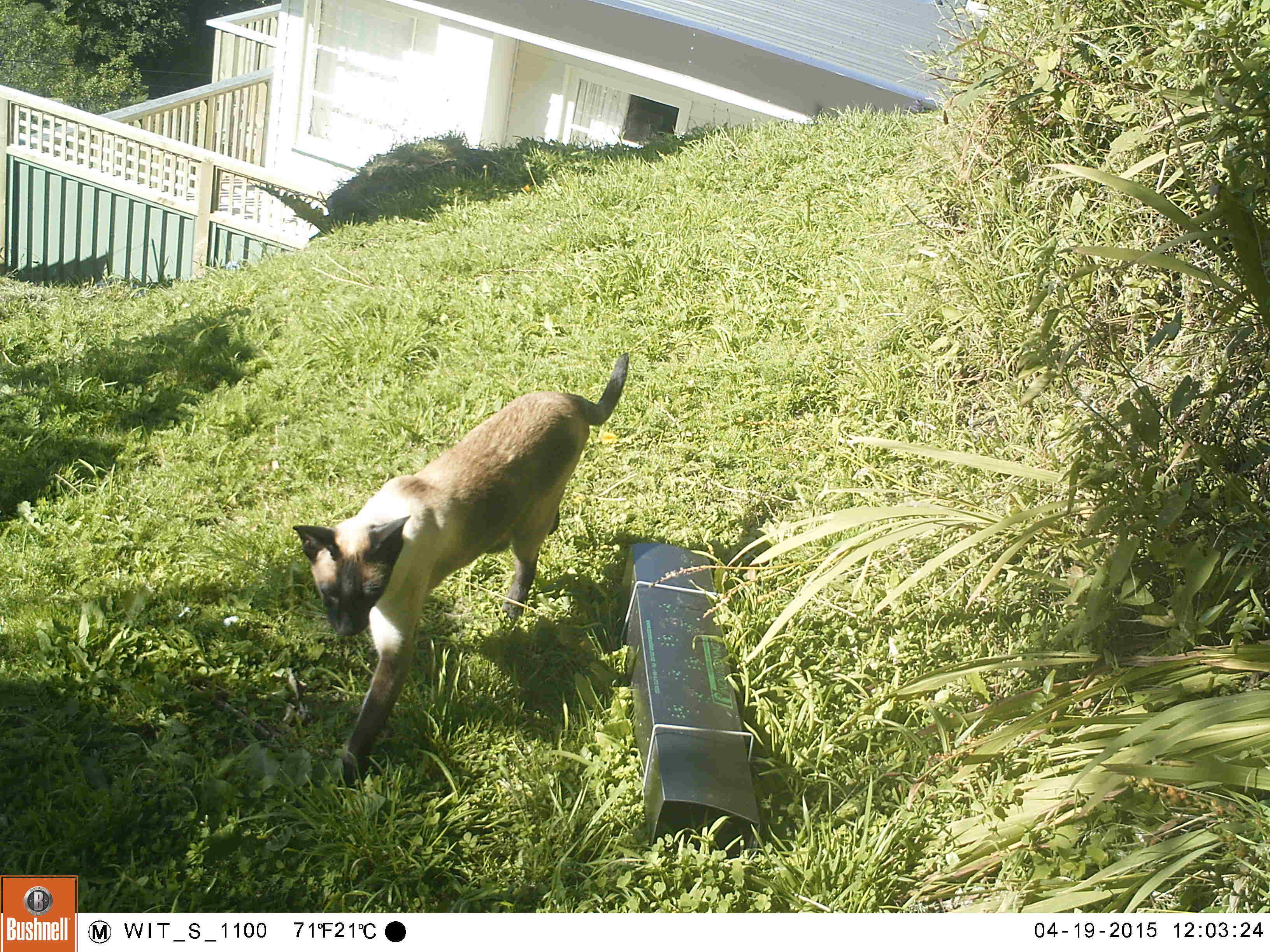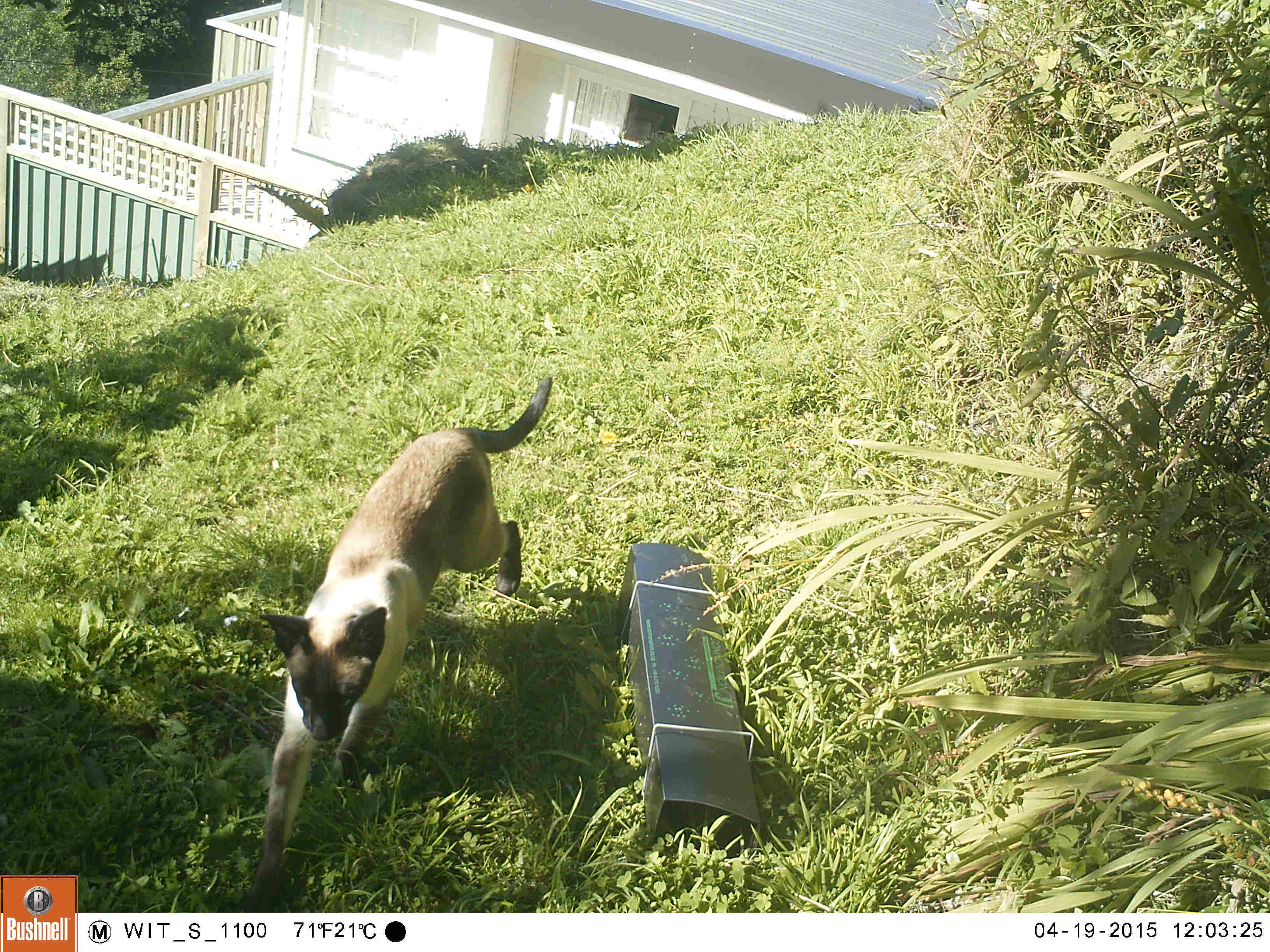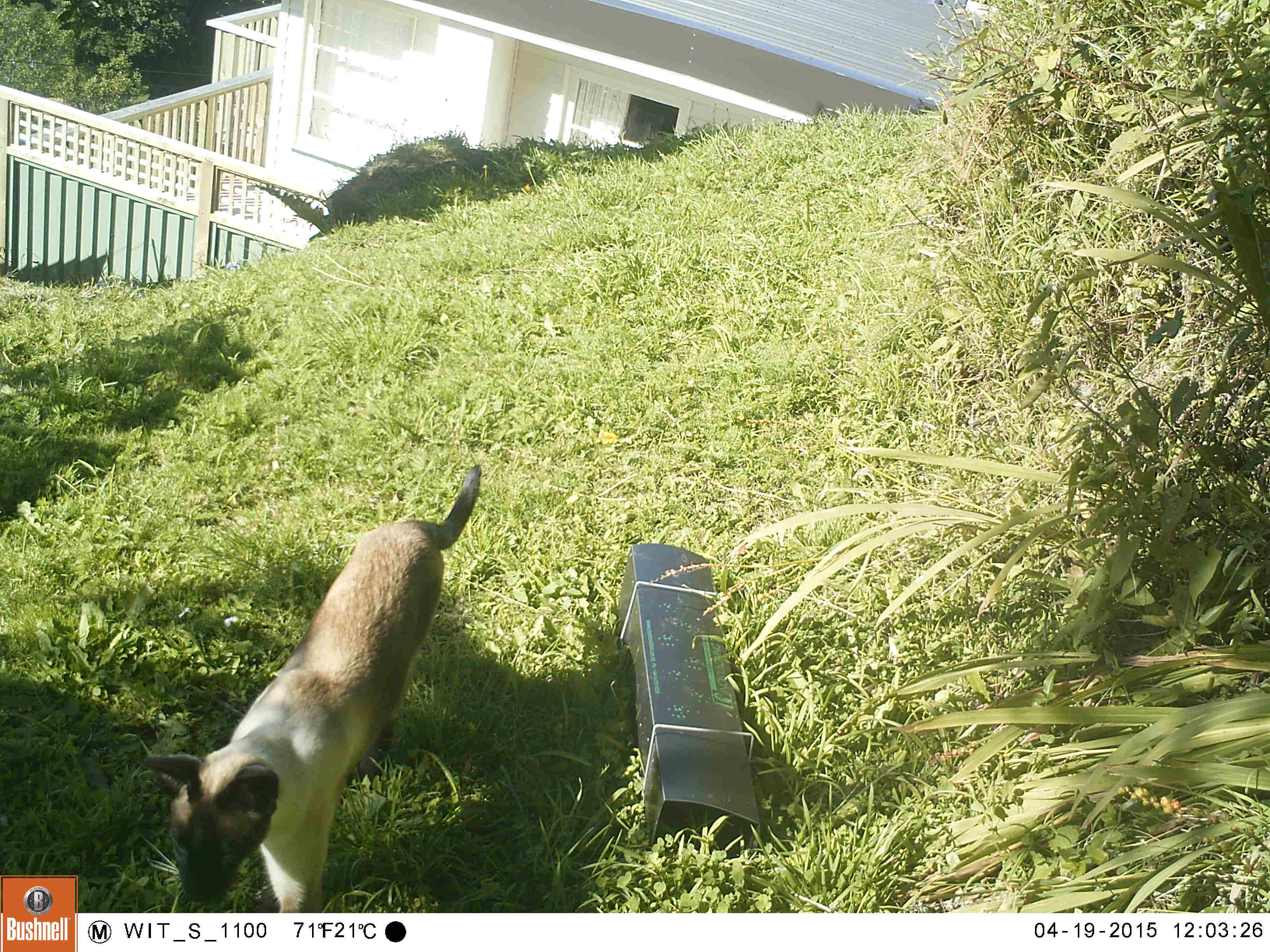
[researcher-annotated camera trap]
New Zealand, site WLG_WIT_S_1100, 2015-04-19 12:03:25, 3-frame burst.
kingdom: Animalia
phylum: Chordata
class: Mammalia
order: Carnivora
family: Felidae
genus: Felis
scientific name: Felis catus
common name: domestic cat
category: cat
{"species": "cat (domestic cat) (Felis catus)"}